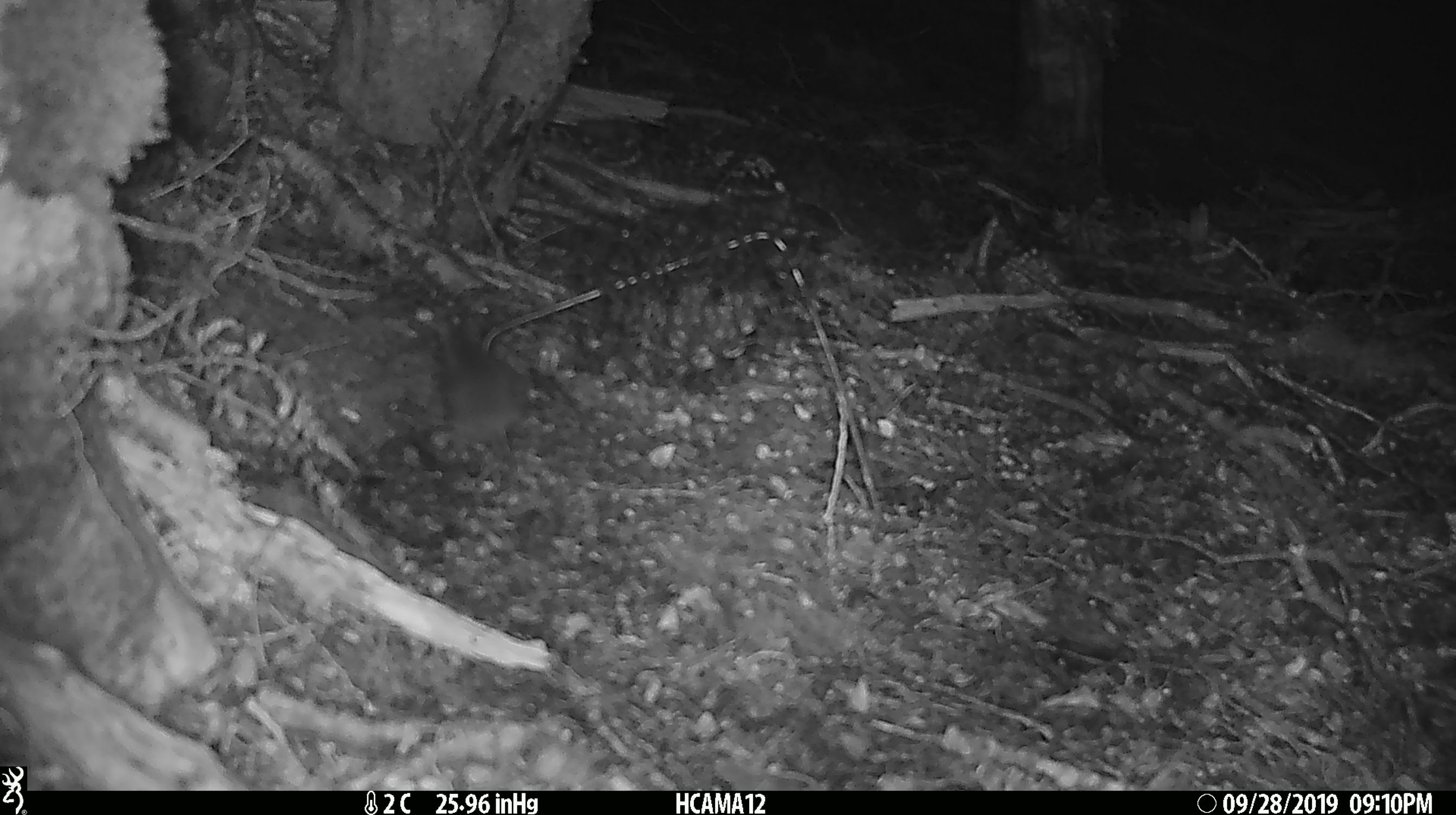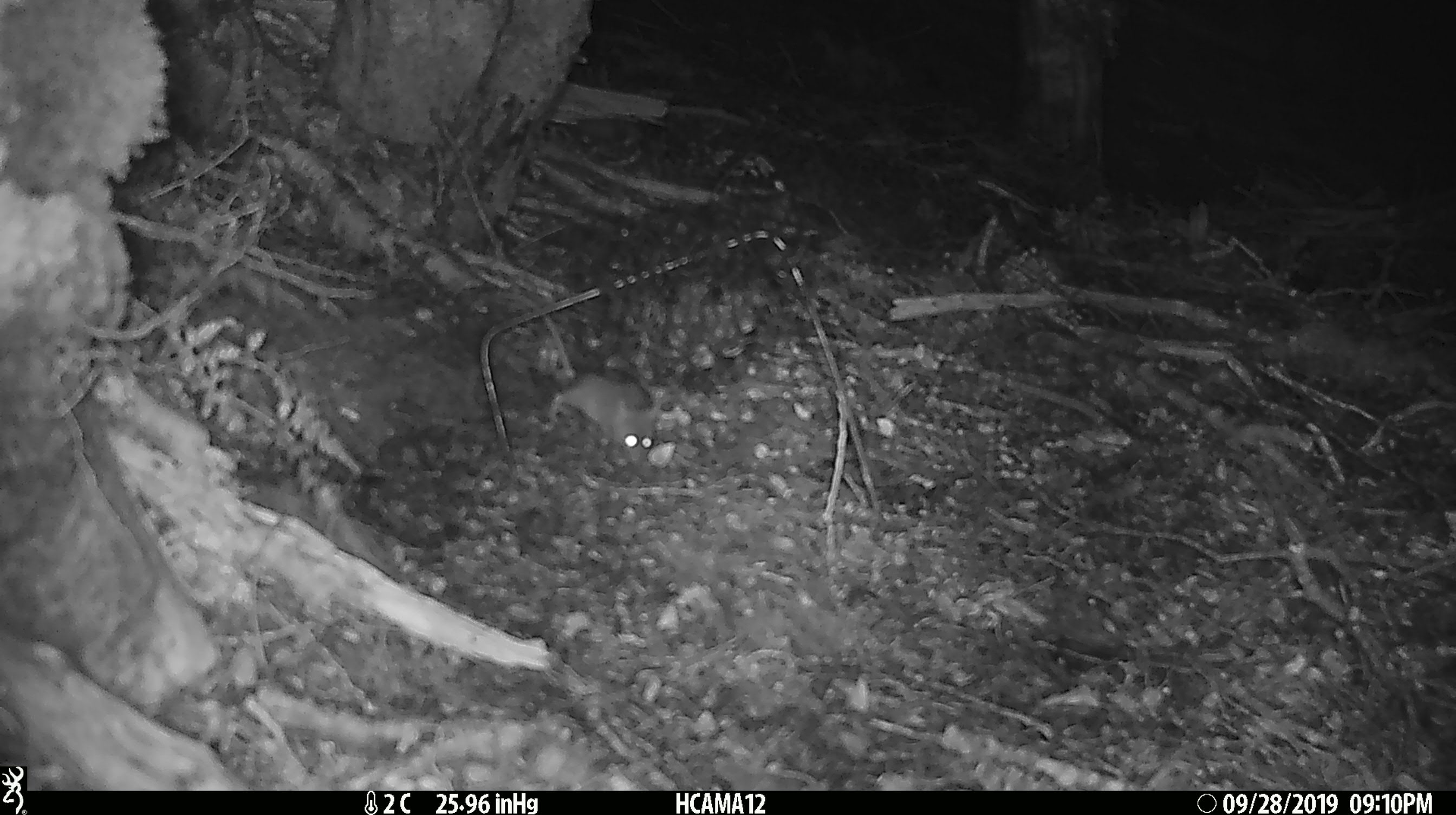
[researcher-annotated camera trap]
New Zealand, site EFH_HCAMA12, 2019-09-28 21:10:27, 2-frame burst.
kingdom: Animalia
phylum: Chordata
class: Mammalia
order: Rodentia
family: Muridae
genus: Mus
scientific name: Mus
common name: mouse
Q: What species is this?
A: Mouse (Mus).